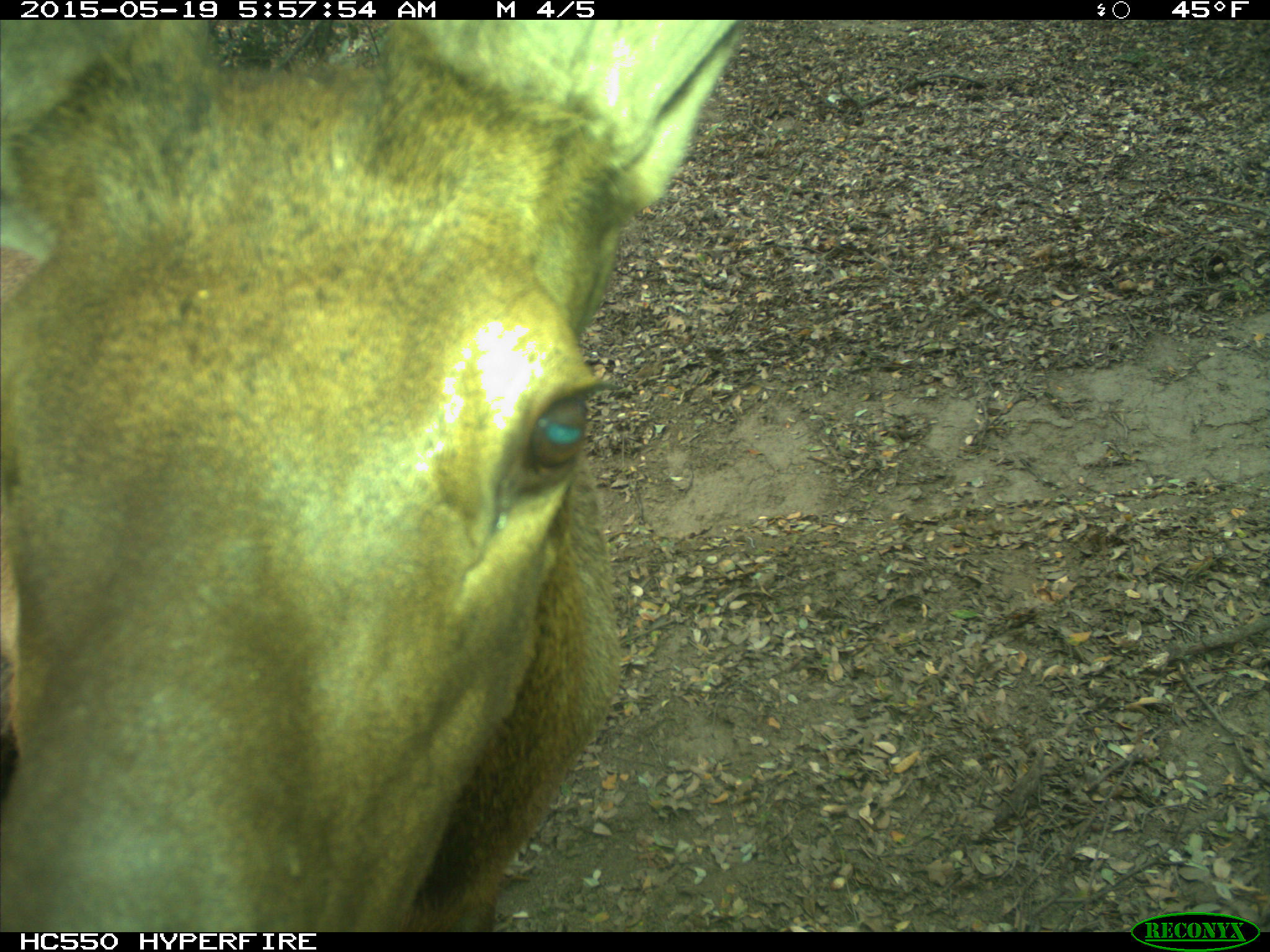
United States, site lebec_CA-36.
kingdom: Animalia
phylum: Chordata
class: Mammalia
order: Artiodactyla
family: Cervidae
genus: Cervus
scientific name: Cervus canadensis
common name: elk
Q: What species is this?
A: Cervus canadensis (elk).